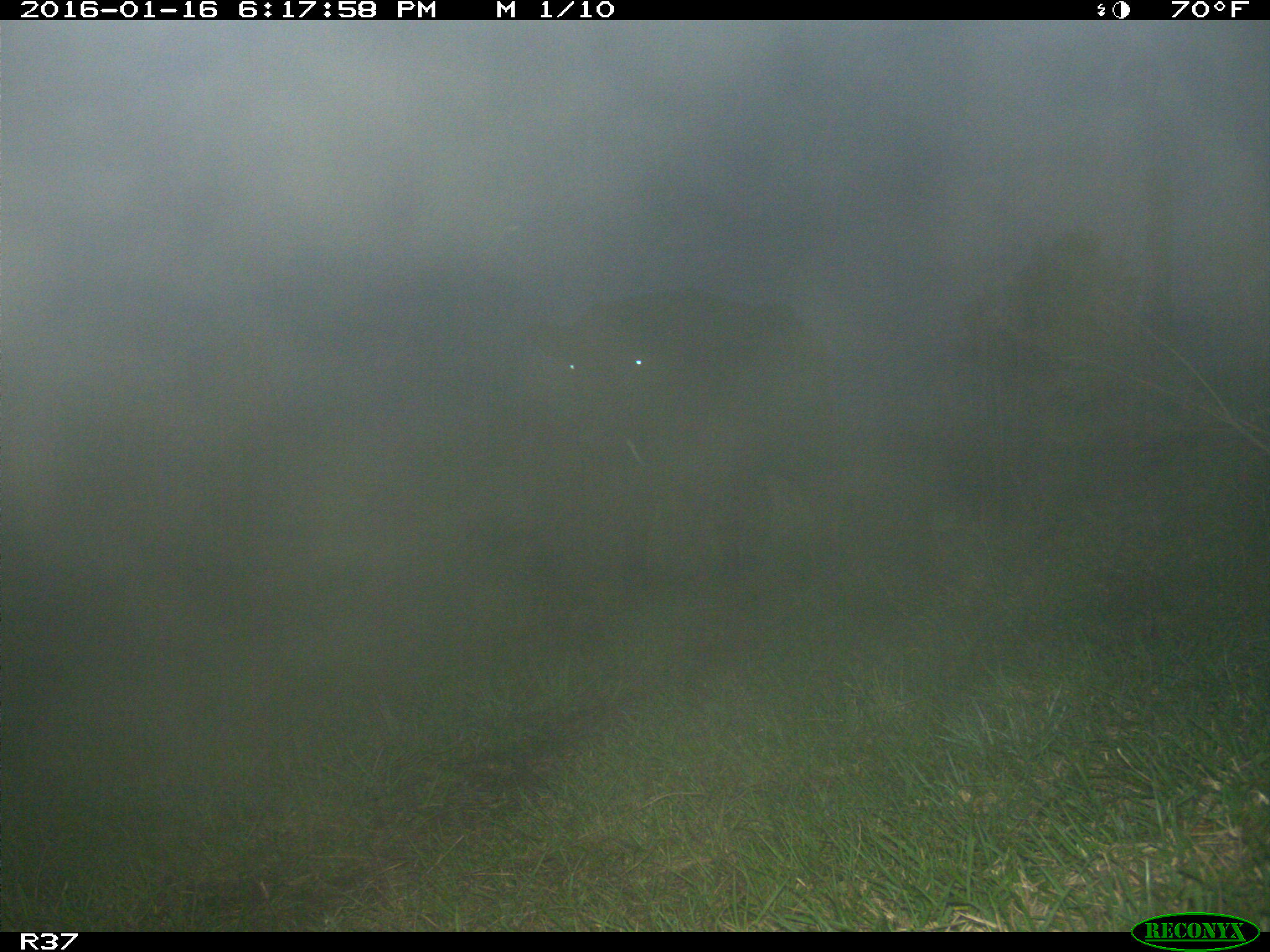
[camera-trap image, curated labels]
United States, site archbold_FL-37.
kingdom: Animalia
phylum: Chordata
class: Mammalia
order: Artiodactyla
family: Bovidae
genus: Bos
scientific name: Bos taurus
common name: domestic cow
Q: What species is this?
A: Bos taurus (domestic cow).